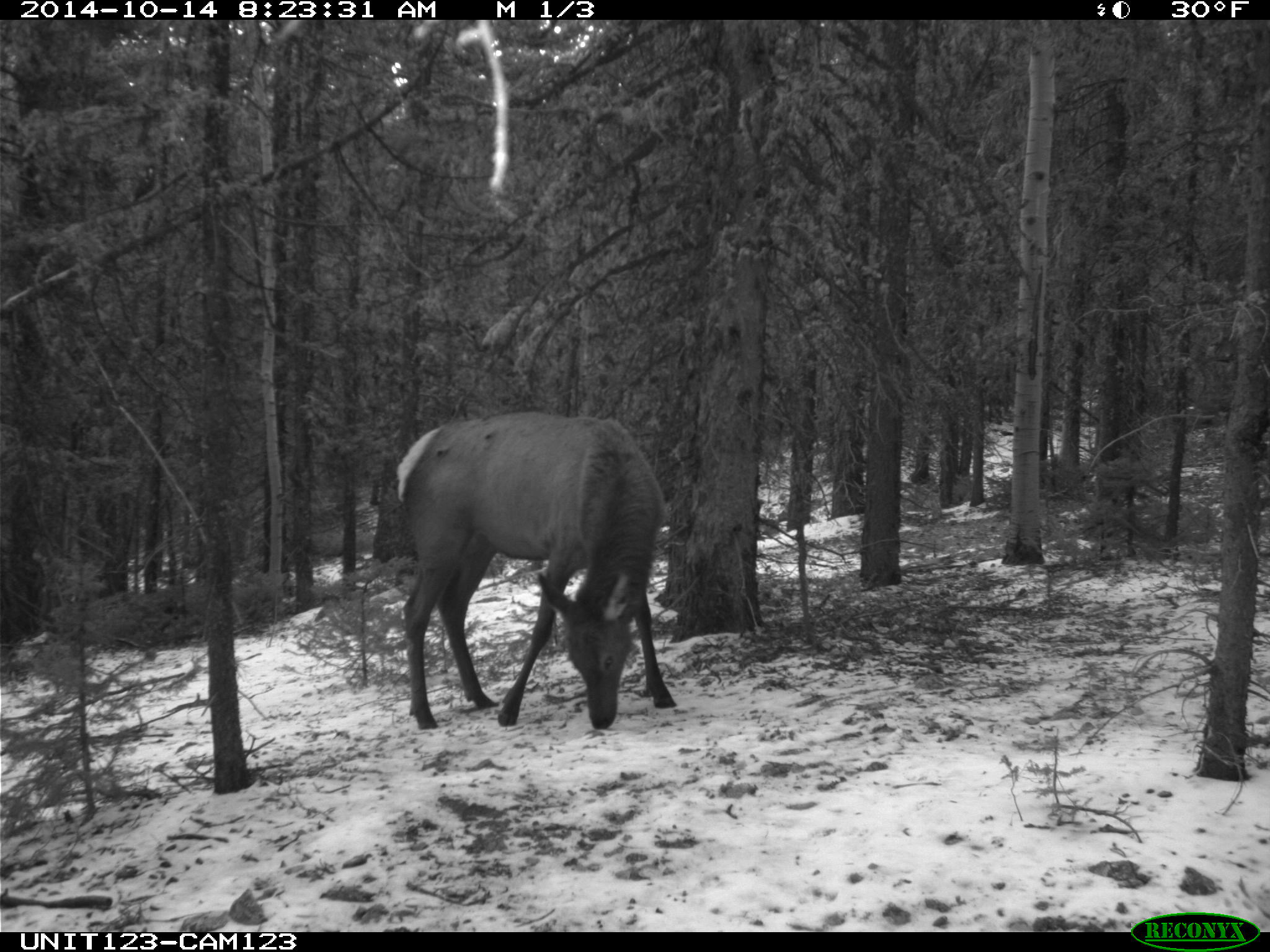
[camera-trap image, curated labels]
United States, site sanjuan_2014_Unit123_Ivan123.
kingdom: Animalia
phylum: Chordata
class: Mammalia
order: Artiodactyla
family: Cervidae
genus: Cervus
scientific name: Cervus elaphus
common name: red deer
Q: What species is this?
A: Cervus elaphus (red deer).